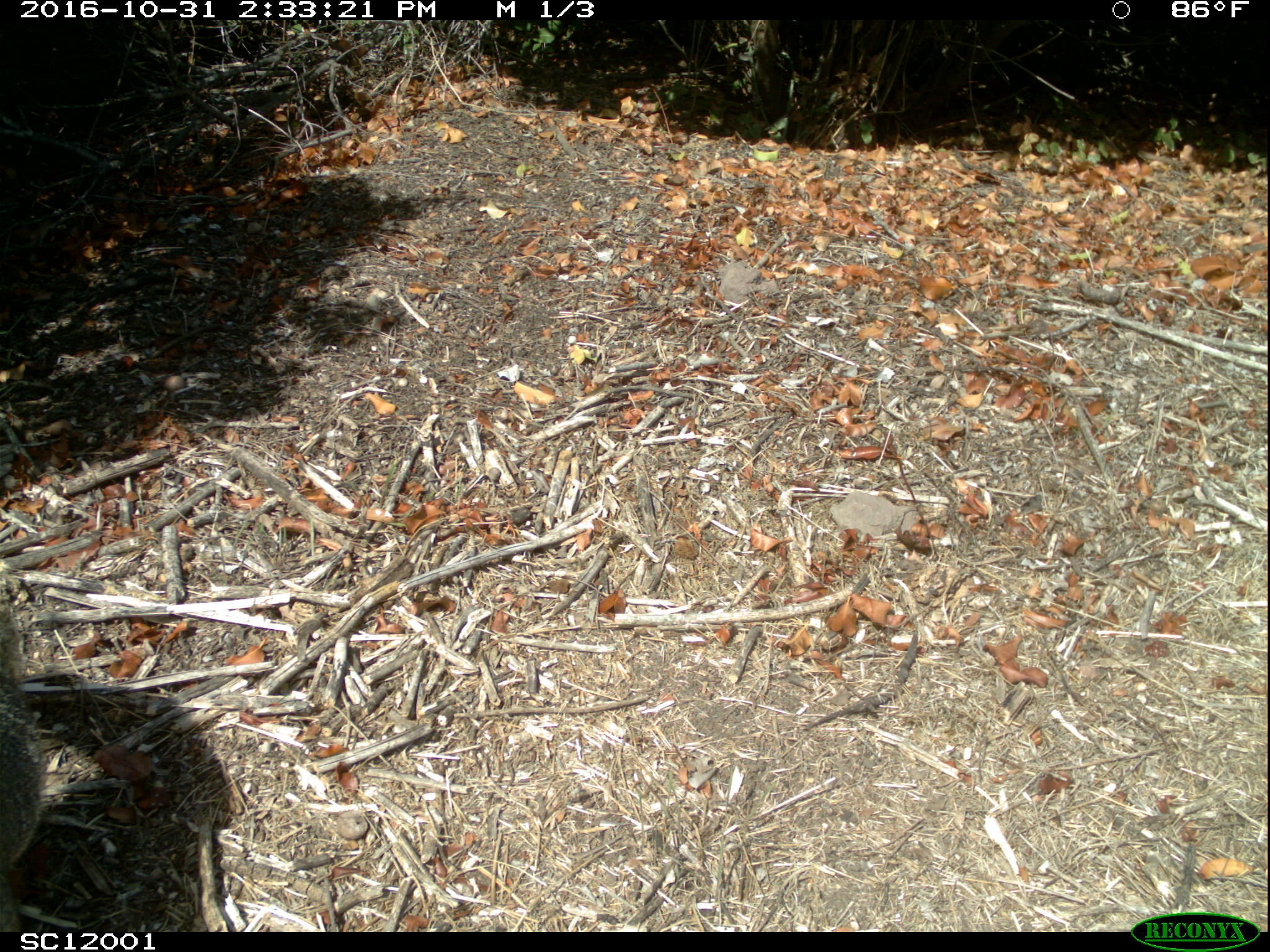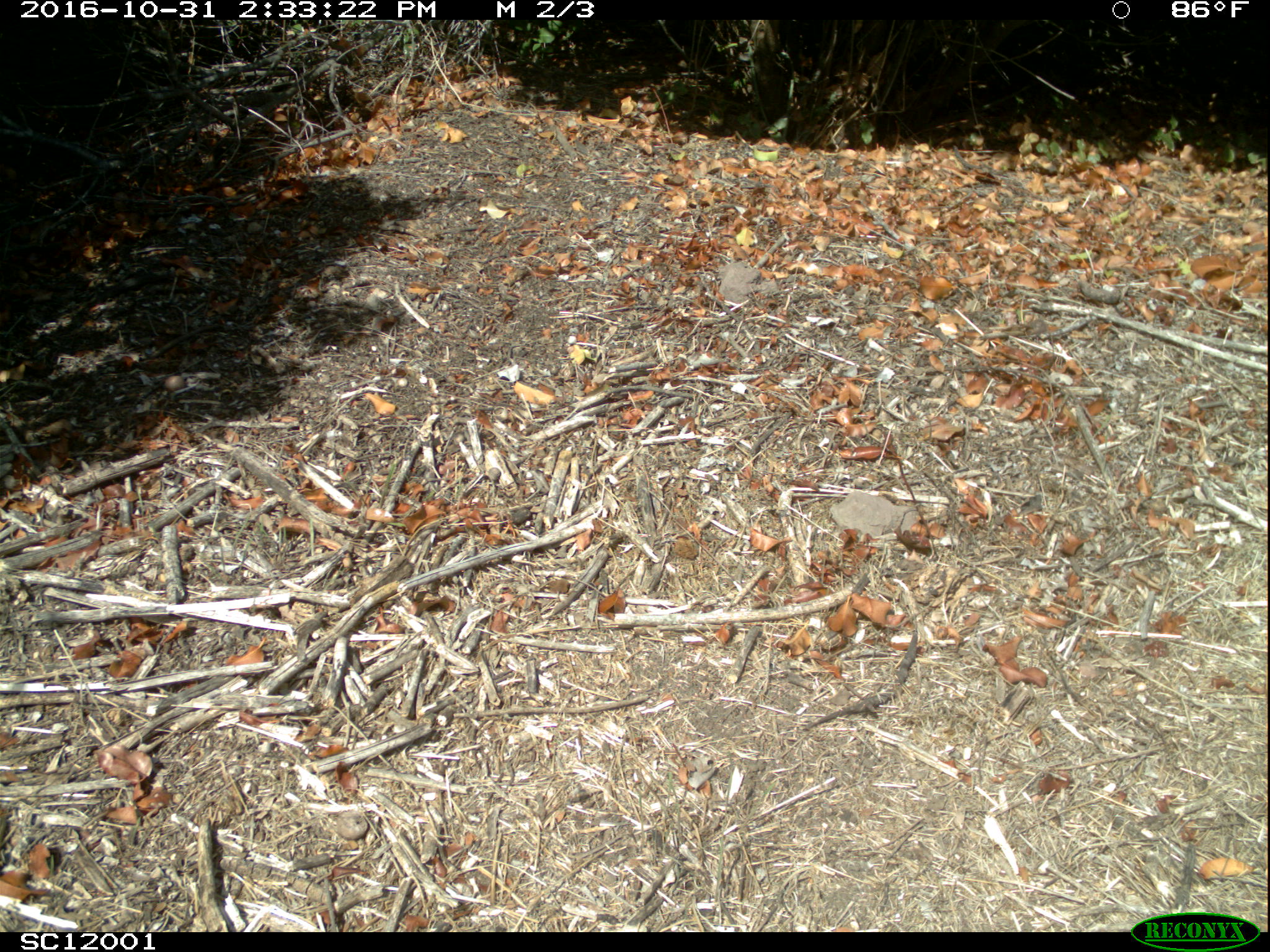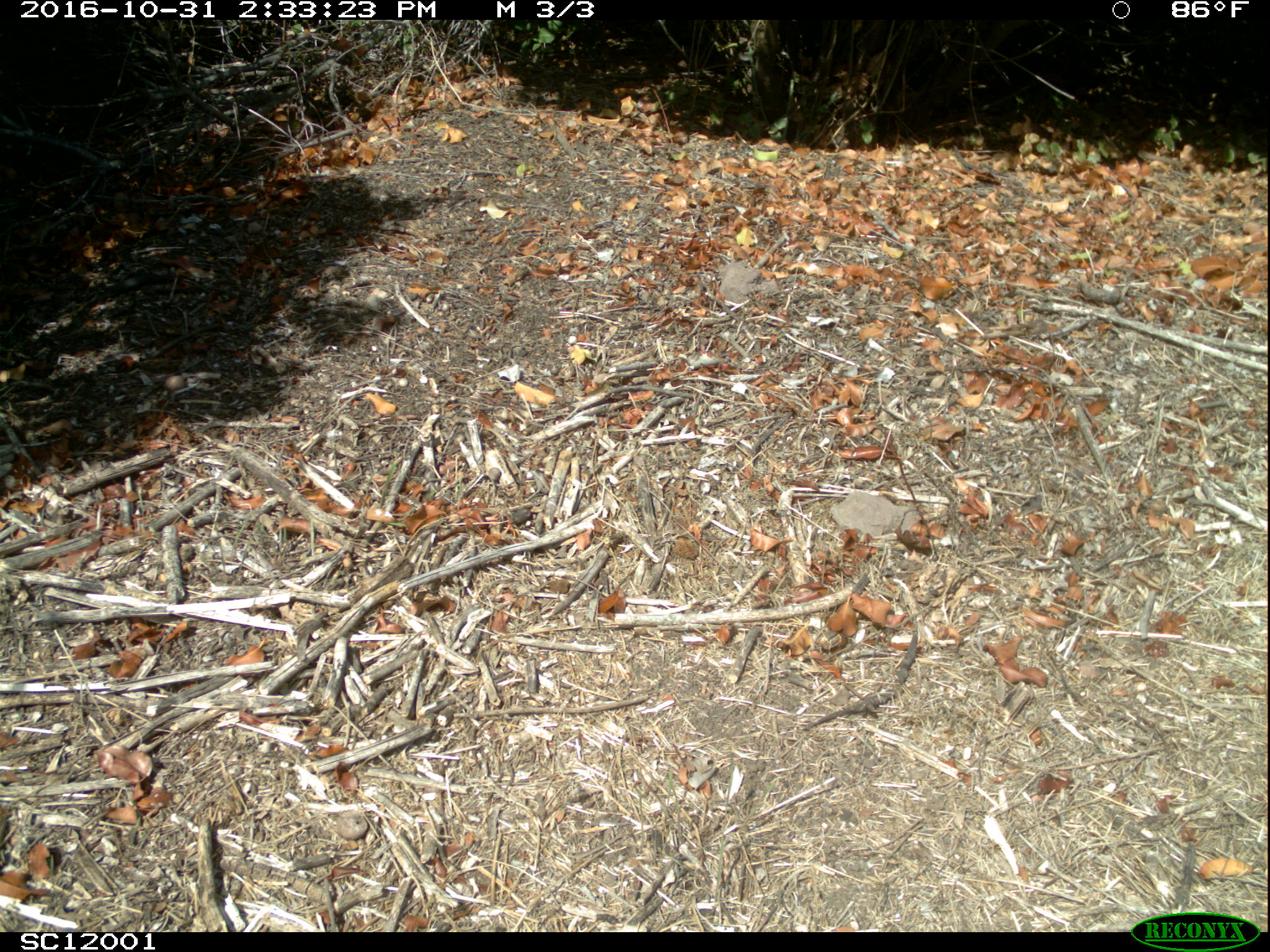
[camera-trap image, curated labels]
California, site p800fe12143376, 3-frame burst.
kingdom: Animalia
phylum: Chordata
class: Mammalia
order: Carnivora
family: Canidae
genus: Urocyon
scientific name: Urocyon littoralis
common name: island fox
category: fox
Fox (island fox) (Urocyon littoralis).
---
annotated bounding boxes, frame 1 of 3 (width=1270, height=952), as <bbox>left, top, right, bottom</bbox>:
fox: <bbox>0, 602, 42, 932</bbox>